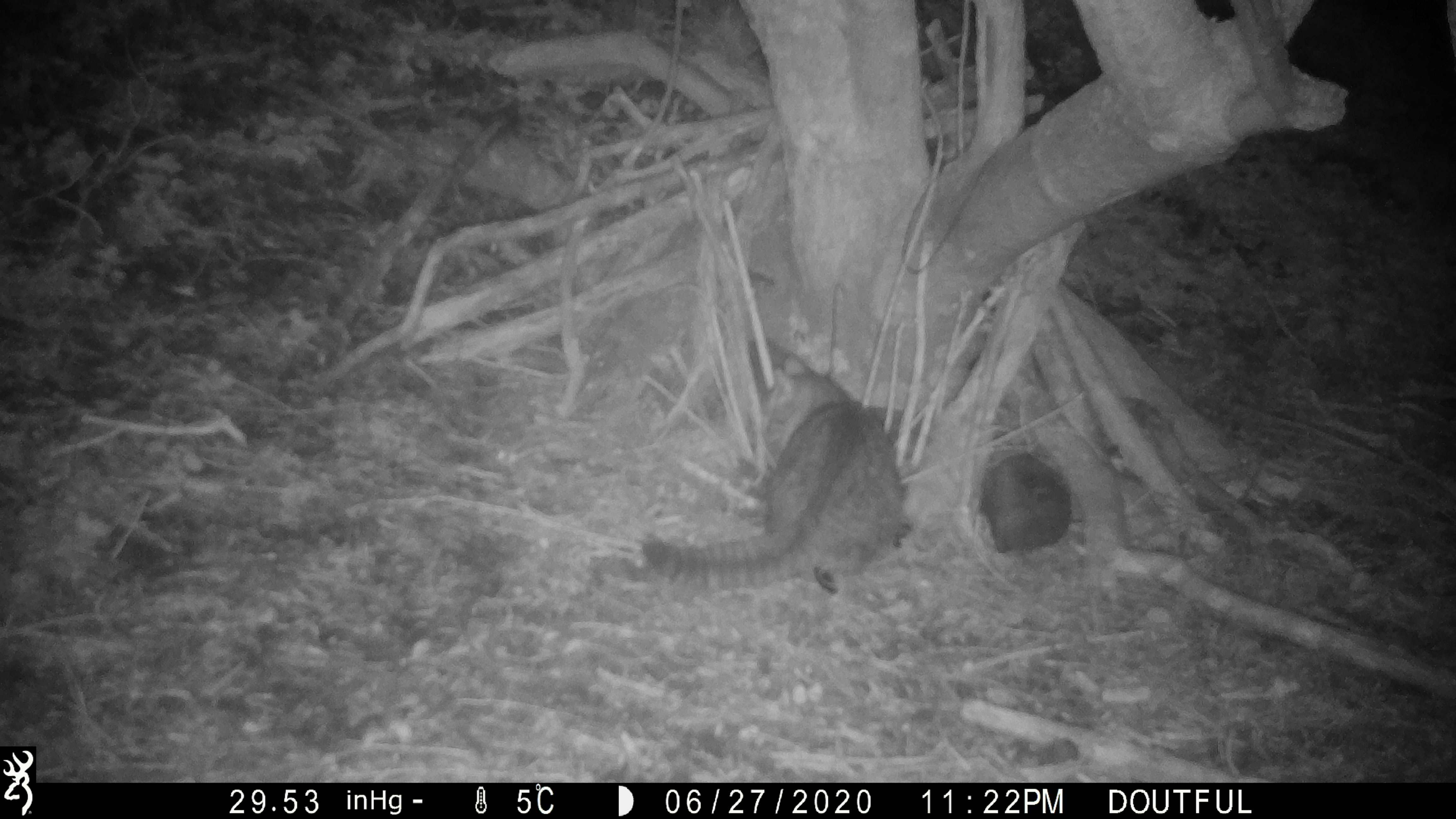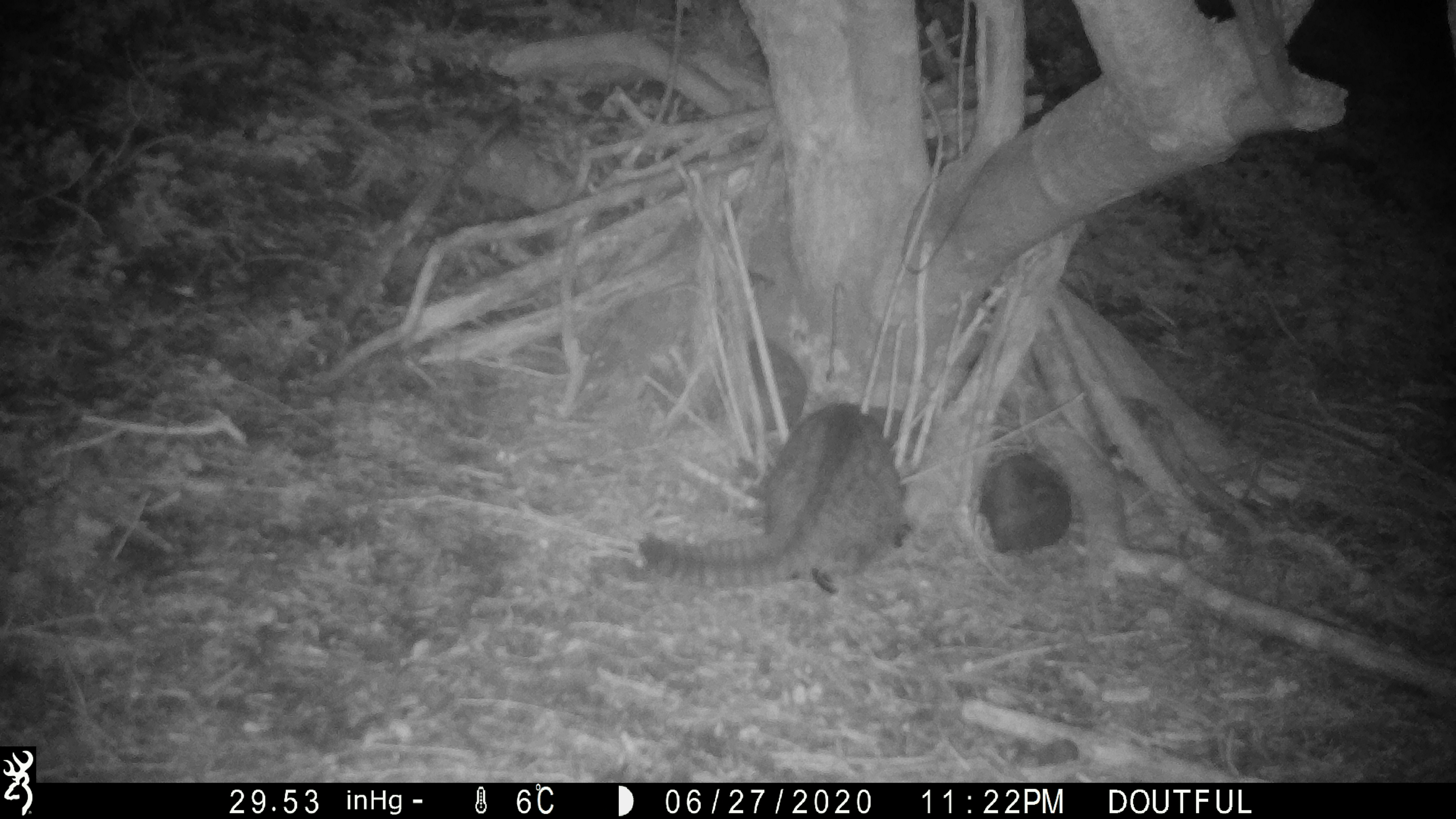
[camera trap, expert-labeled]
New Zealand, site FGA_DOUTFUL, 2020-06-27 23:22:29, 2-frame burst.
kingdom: Animalia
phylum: Chordata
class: Mammalia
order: Carnivora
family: Felidae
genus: Felis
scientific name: Felis catus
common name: domestic cat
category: cat